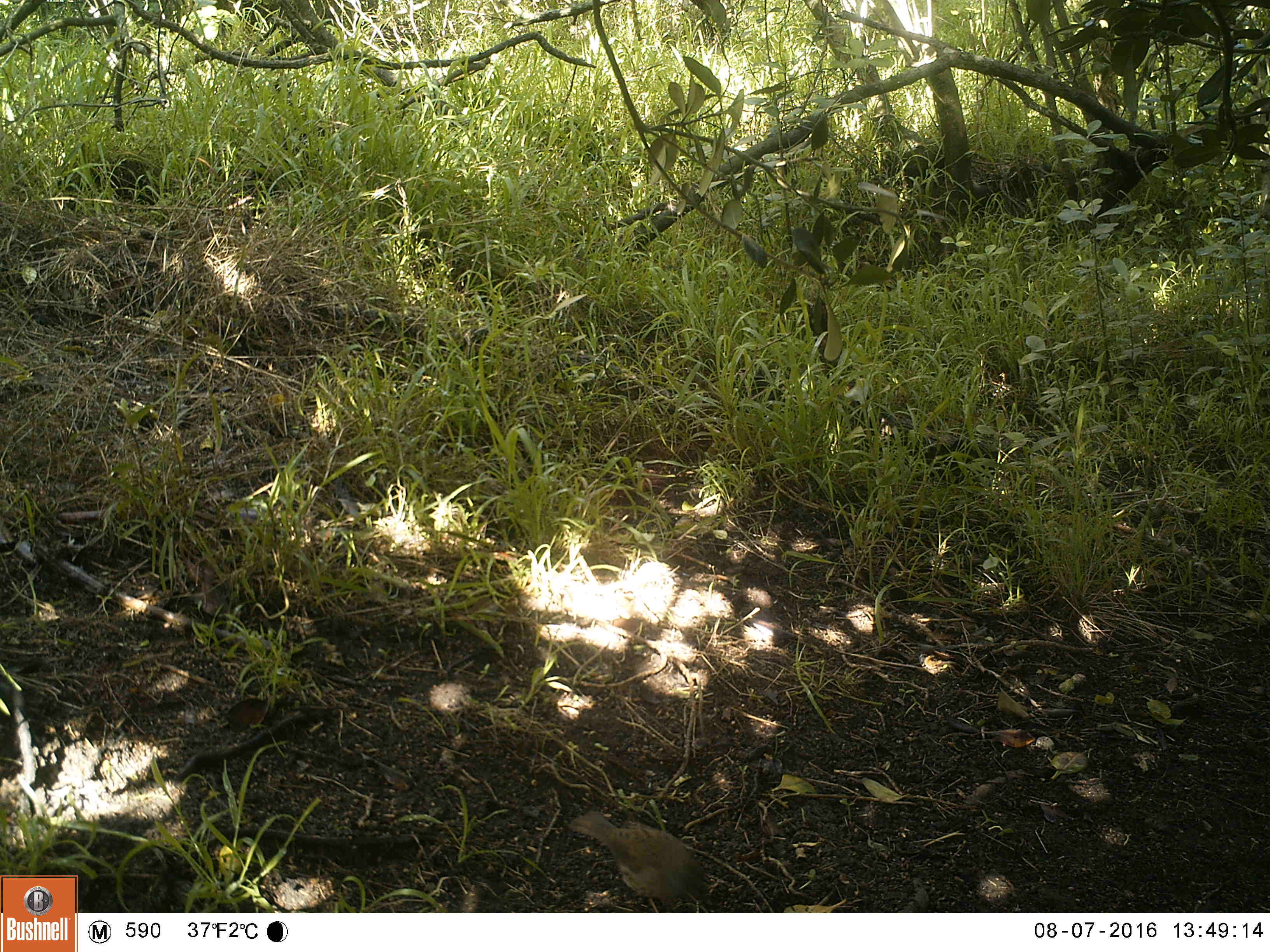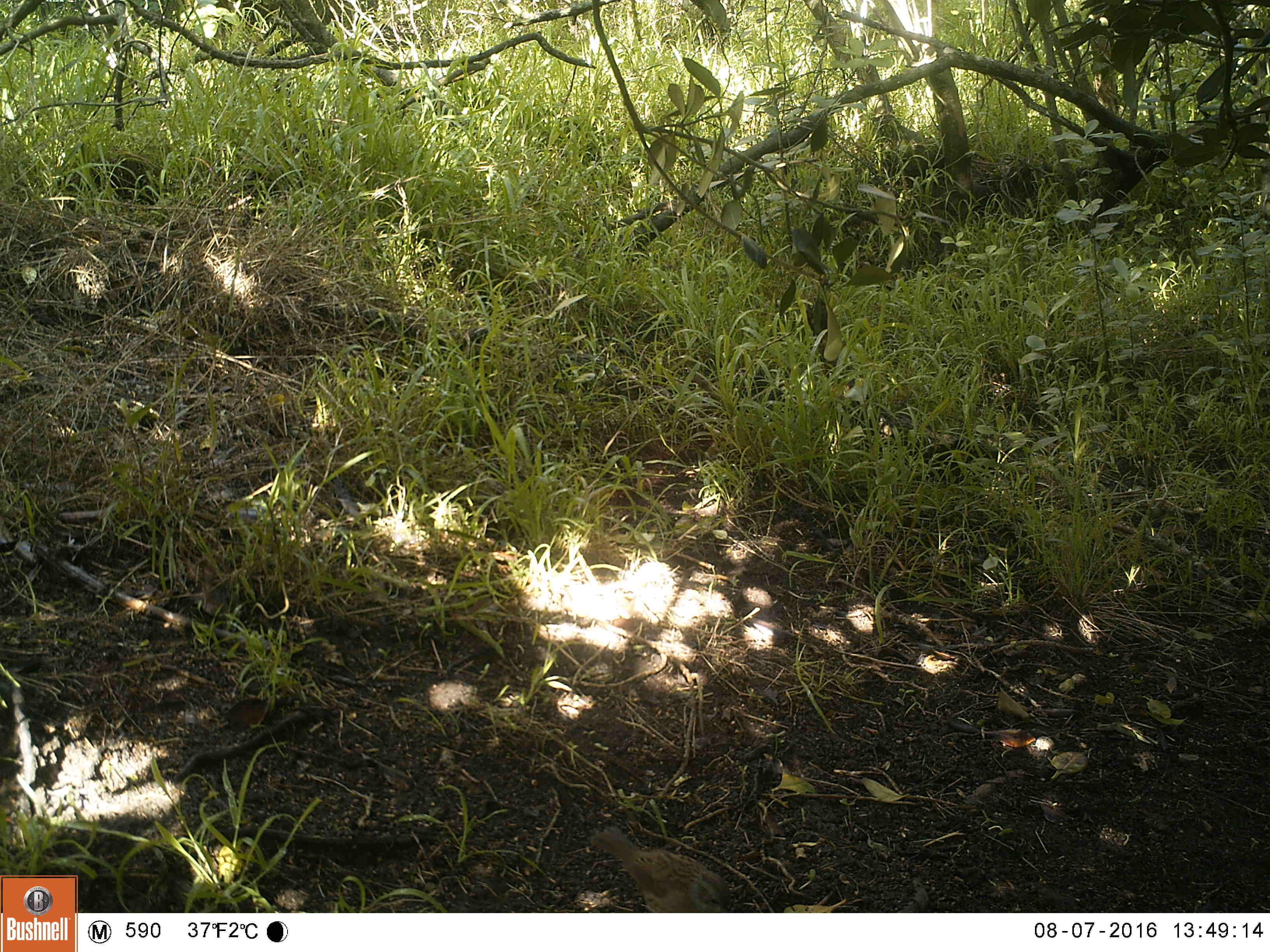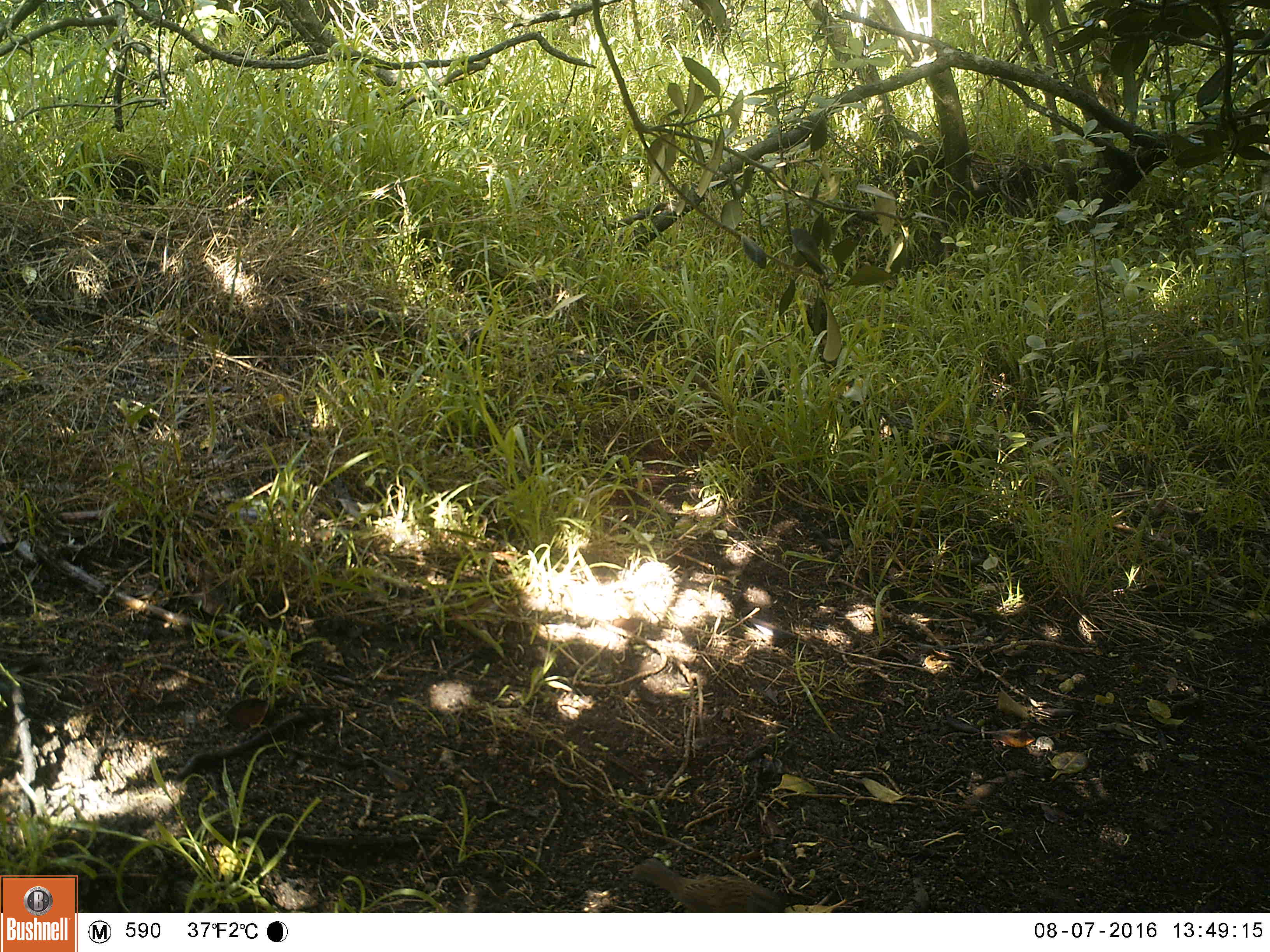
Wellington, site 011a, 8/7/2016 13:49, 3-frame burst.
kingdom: Animalia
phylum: Chordata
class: Aves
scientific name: Aves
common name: bird